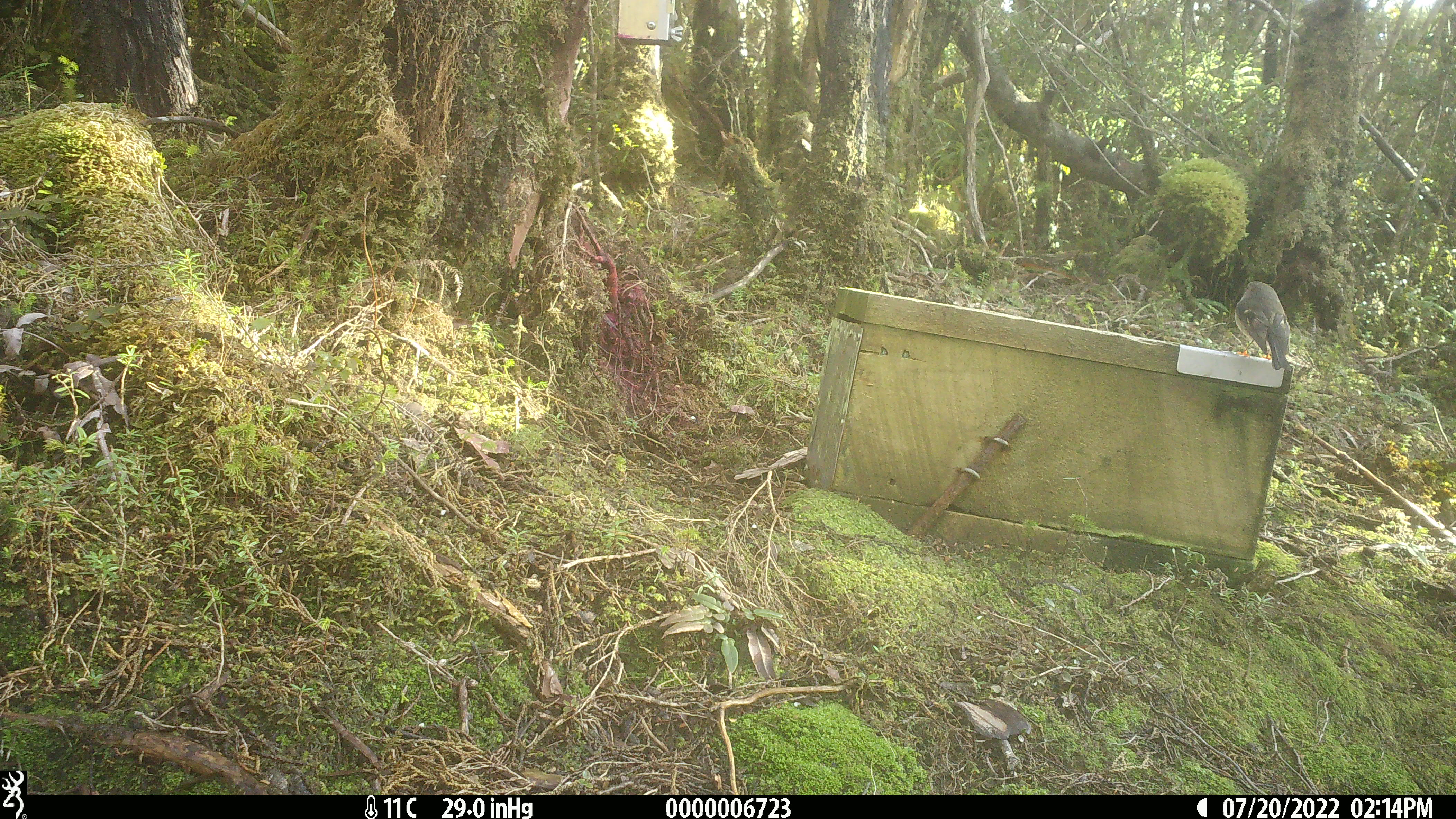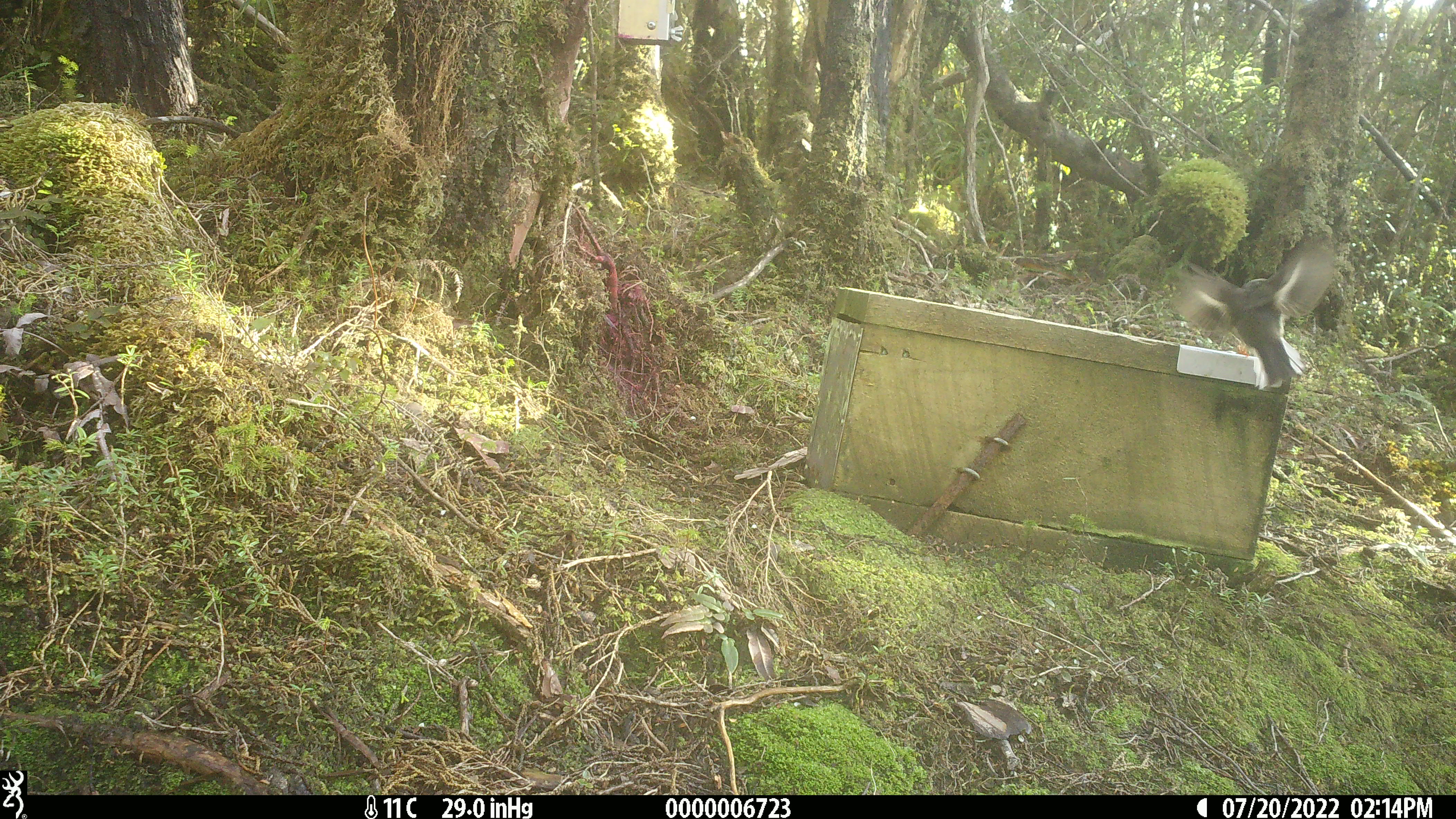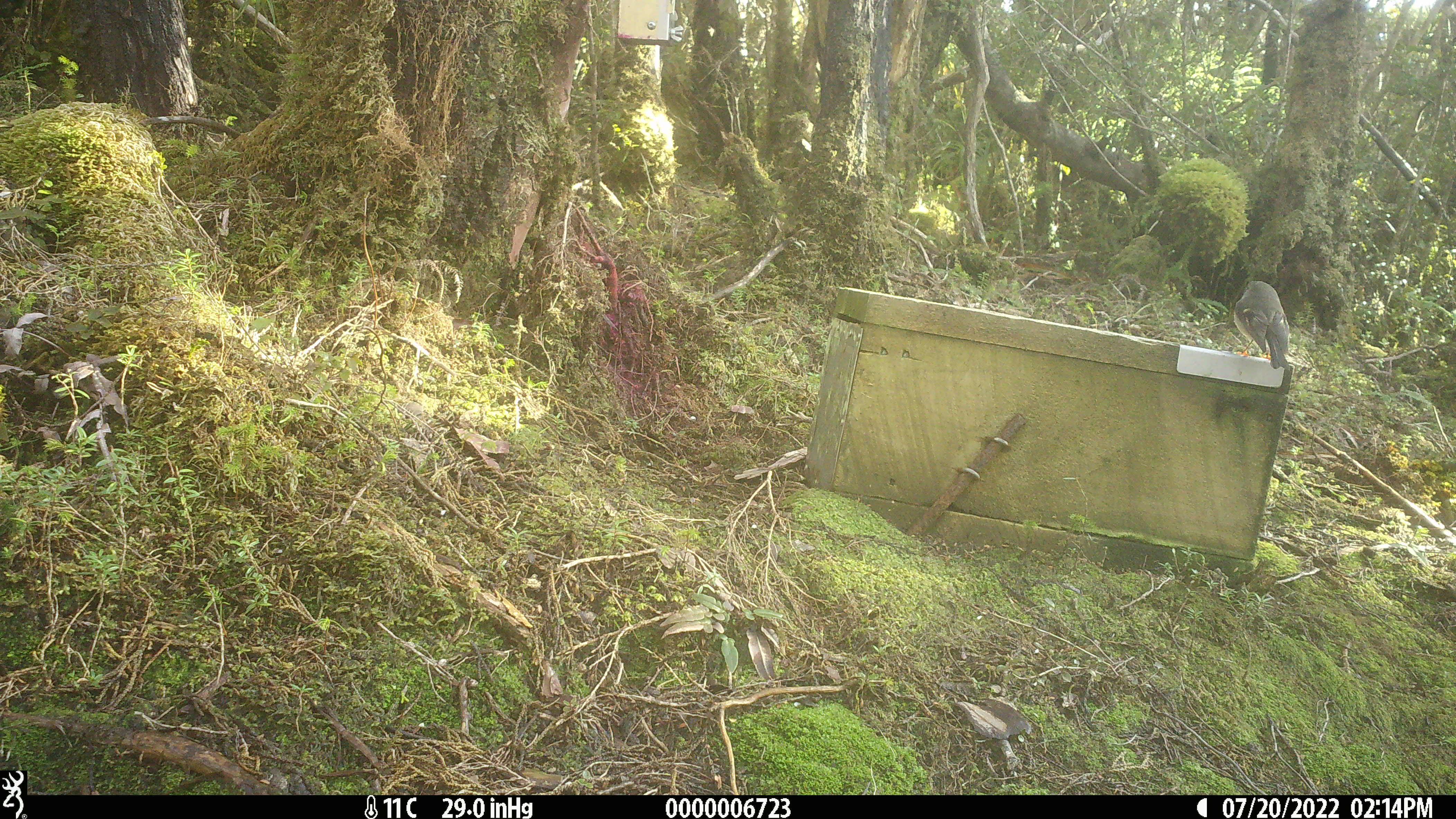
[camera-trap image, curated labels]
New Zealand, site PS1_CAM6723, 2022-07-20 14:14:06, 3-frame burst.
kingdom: Animalia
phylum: Chordata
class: Aves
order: Passeriformes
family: Petroicidae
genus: Petroica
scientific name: Petroica macrocephala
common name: tomtit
Tomtit (Petroica macrocephala).